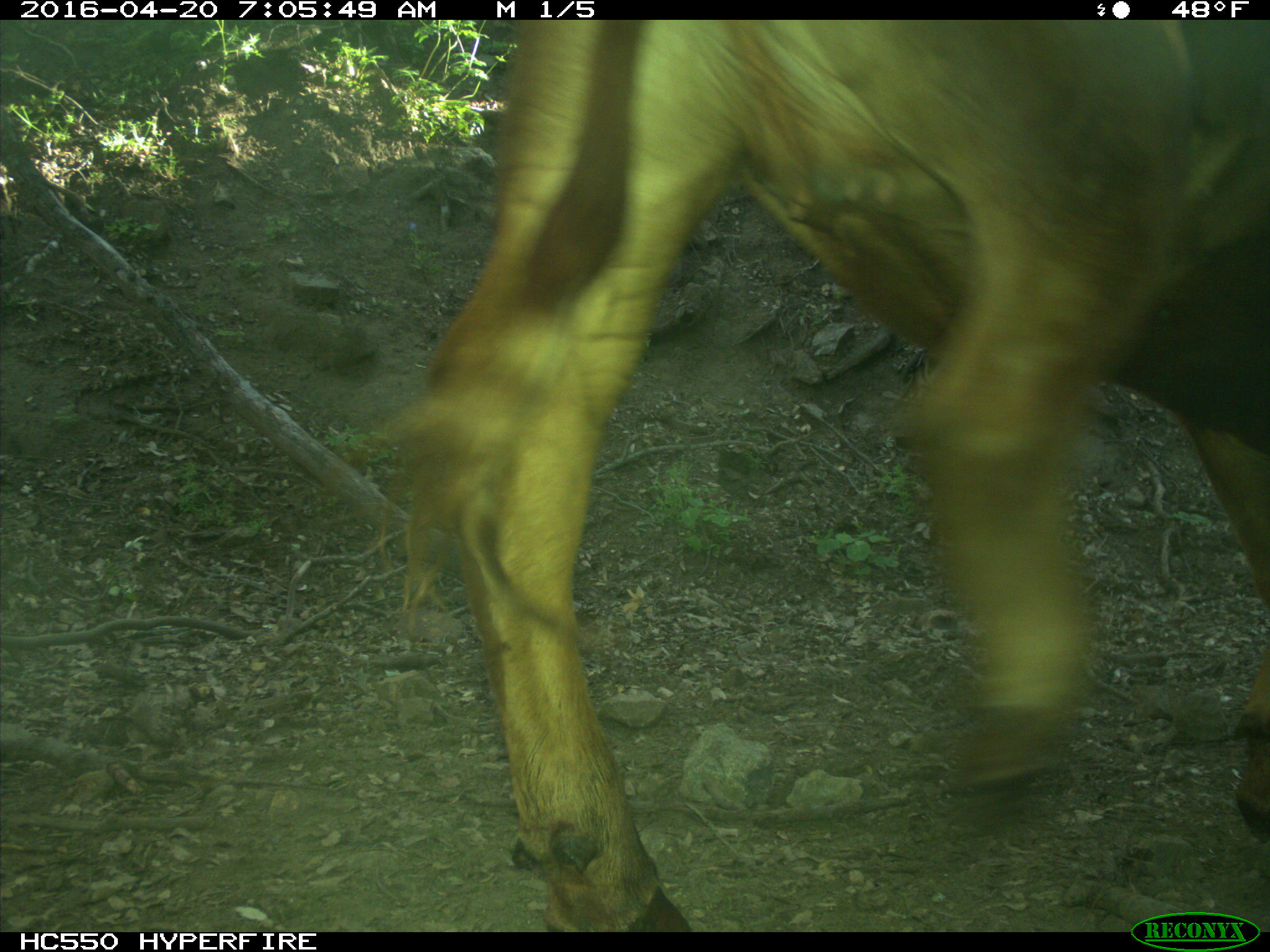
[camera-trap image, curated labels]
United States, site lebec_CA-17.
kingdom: Animalia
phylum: Chordata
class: Mammalia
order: Artiodactyla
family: Bovidae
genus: Bos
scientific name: Bos taurus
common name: domestic cow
Bos taurus (domestic cow).